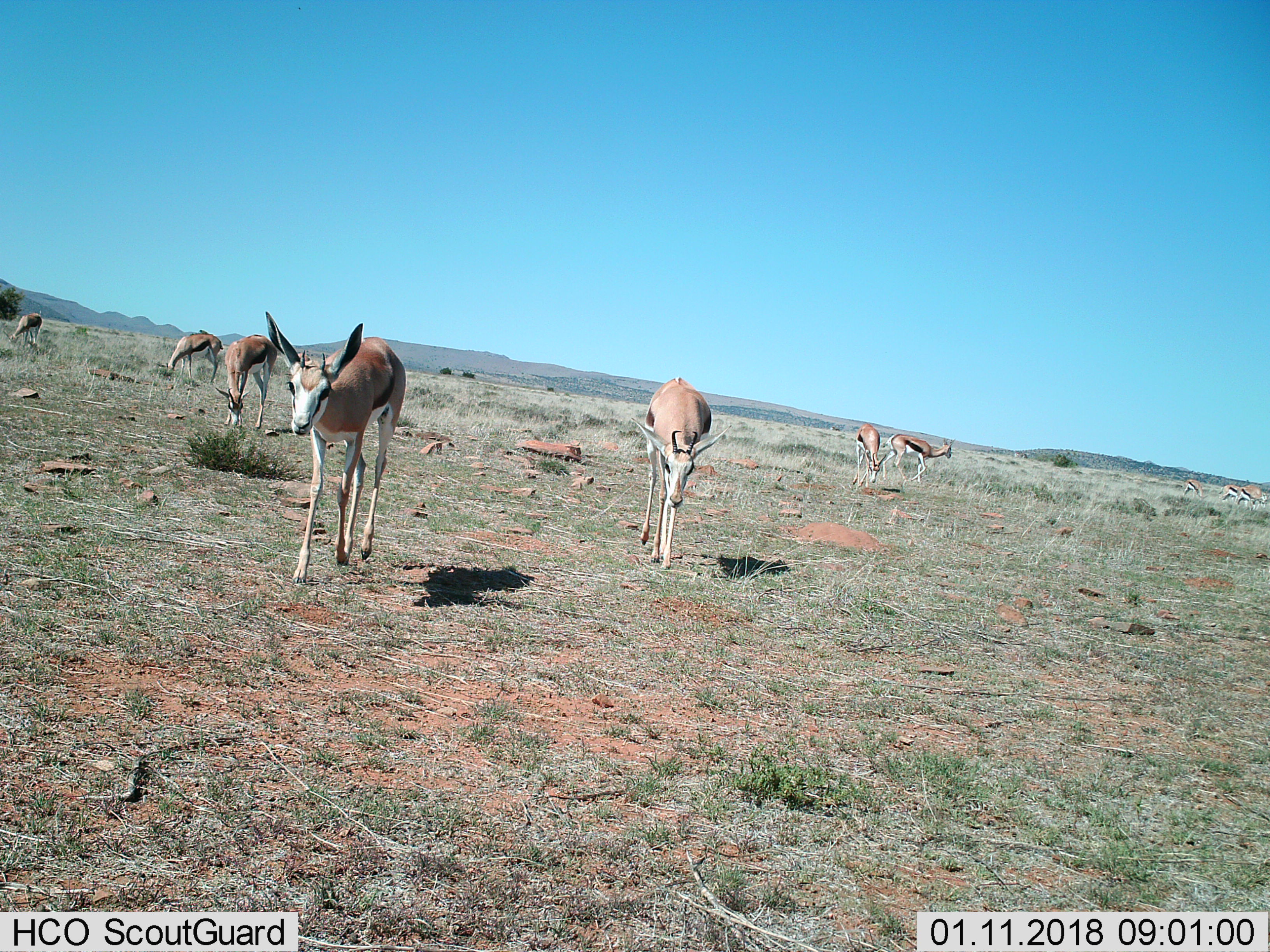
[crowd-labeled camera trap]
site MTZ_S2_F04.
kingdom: Animalia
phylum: Chordata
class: Mammalia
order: Artiodactyla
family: Bovidae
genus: Antidorcas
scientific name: Antidorcas marsupialis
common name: springbok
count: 10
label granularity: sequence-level